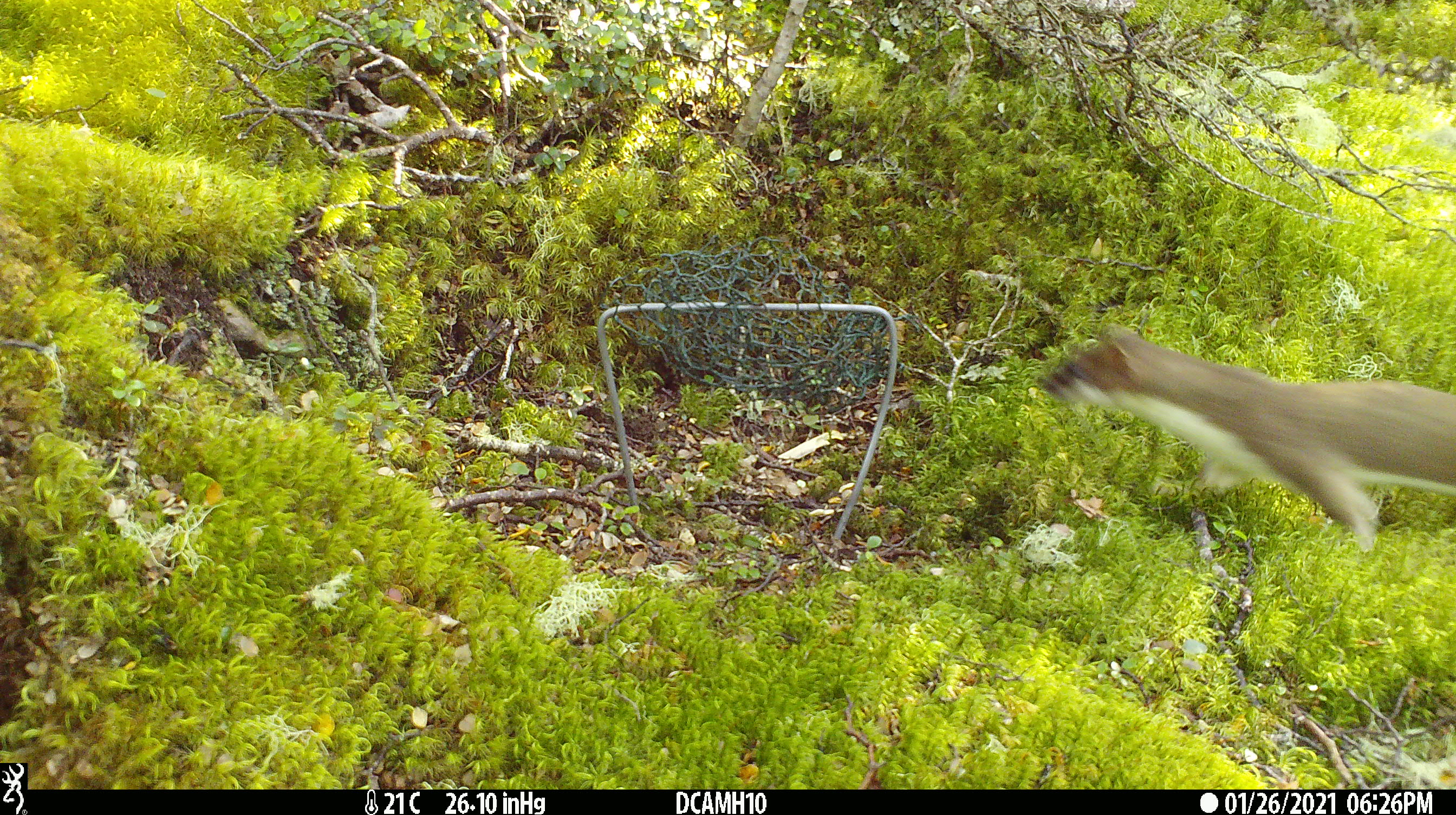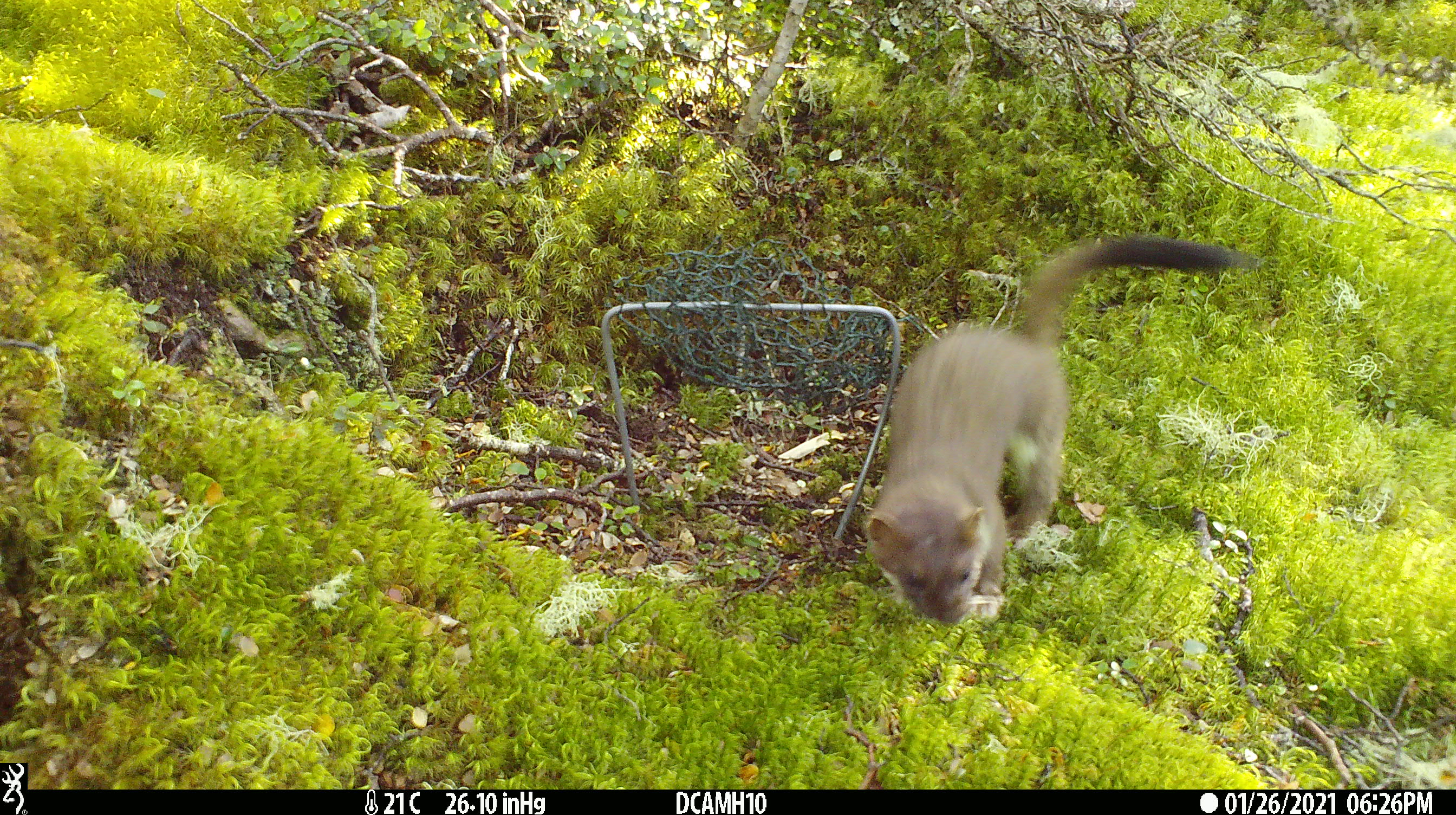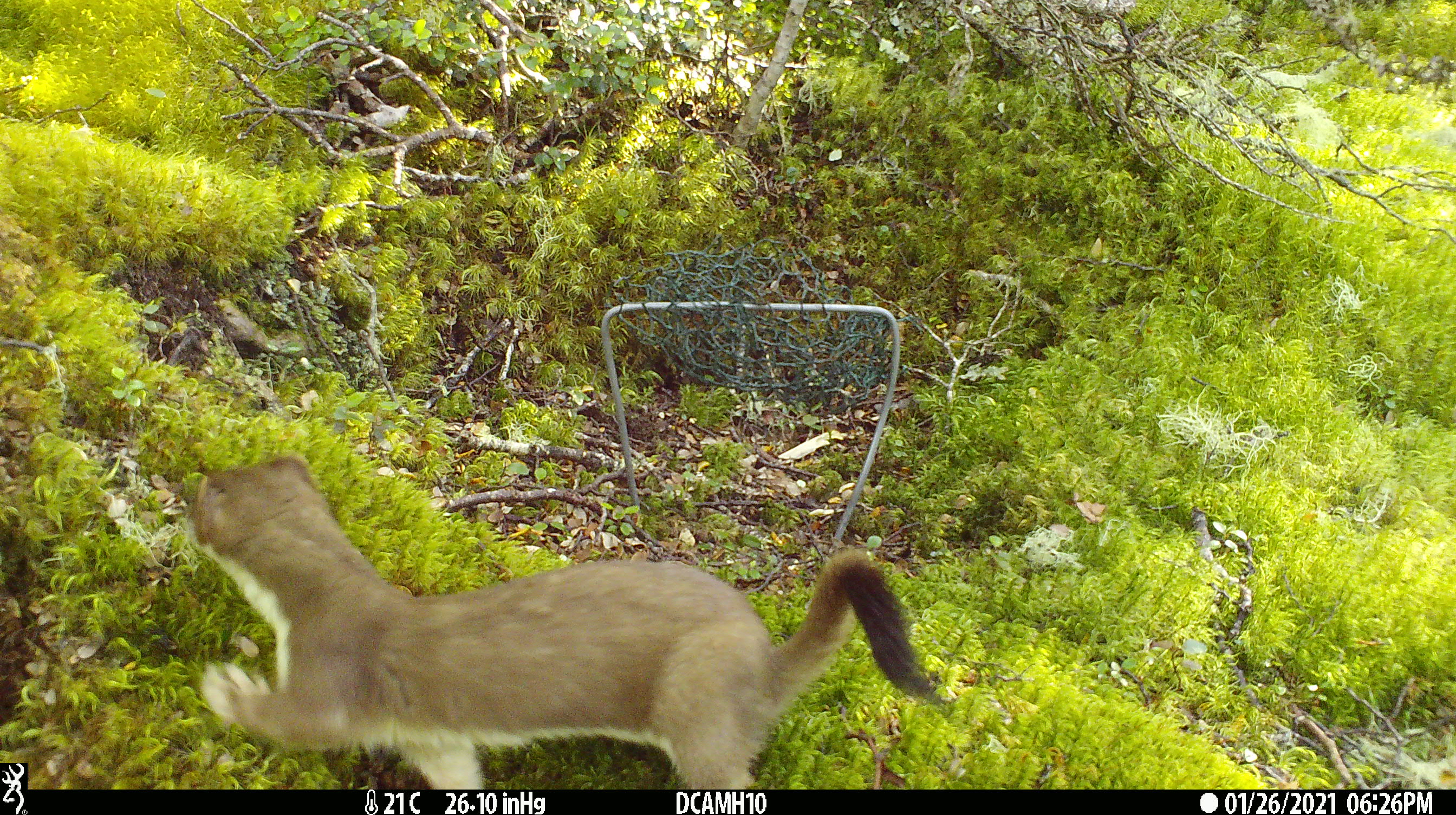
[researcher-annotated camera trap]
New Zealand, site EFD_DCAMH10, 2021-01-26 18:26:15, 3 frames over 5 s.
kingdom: Animalia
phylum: Chordata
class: Mammalia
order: Carnivora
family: Mustelidae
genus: Mustela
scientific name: Mustela erminea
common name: stoat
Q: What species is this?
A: Stoat (Mustela erminea).